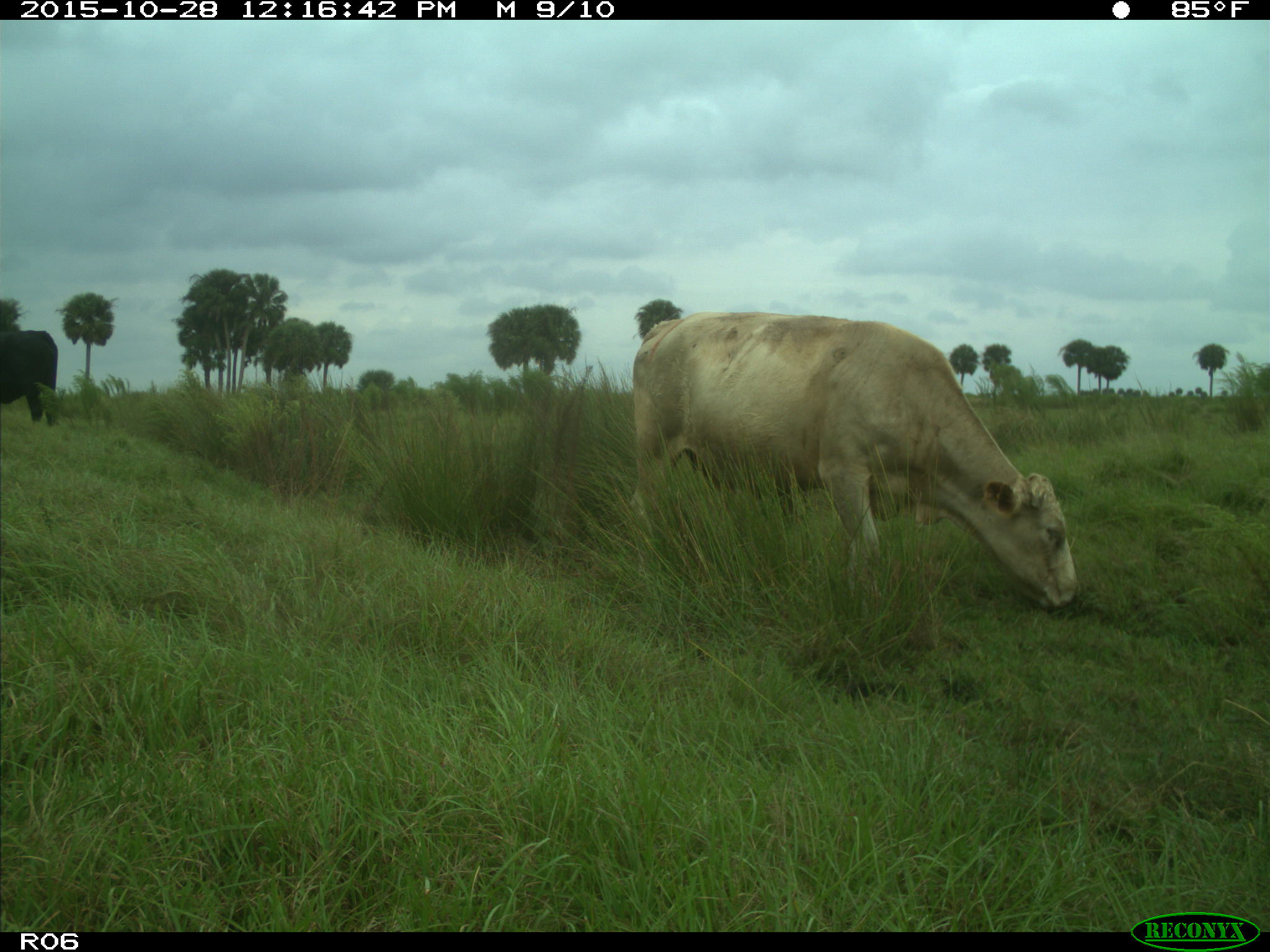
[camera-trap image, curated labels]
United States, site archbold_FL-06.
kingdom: Animalia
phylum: Chordata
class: Mammalia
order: Artiodactyla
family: Bovidae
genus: Bos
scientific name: Bos taurus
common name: domestic cow